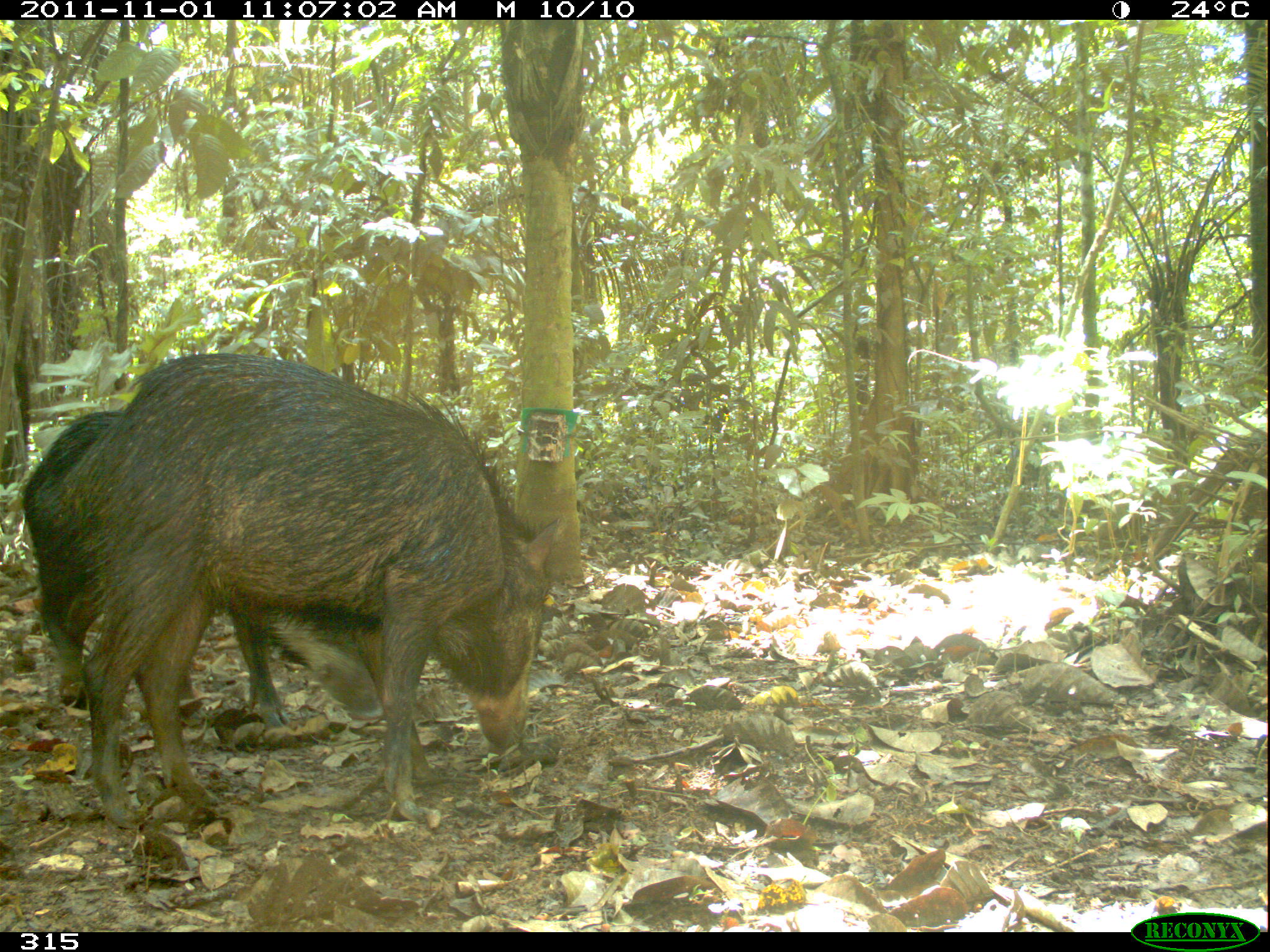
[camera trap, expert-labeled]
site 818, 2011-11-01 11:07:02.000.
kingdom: Animalia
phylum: Chordata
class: Mammalia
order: Artiodactyla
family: Tayassuidae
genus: Tayassu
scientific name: Tayassu pecari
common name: white-lipped peccary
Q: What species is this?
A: Tayassu pecari (white-lipped peccary).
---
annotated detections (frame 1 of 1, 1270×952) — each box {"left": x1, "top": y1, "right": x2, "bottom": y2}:
tayassu pecari: {"left": 41, "top": 350, "right": 564, "bottom": 830}; {"left": 23, "top": 408, "right": 384, "bottom": 731}